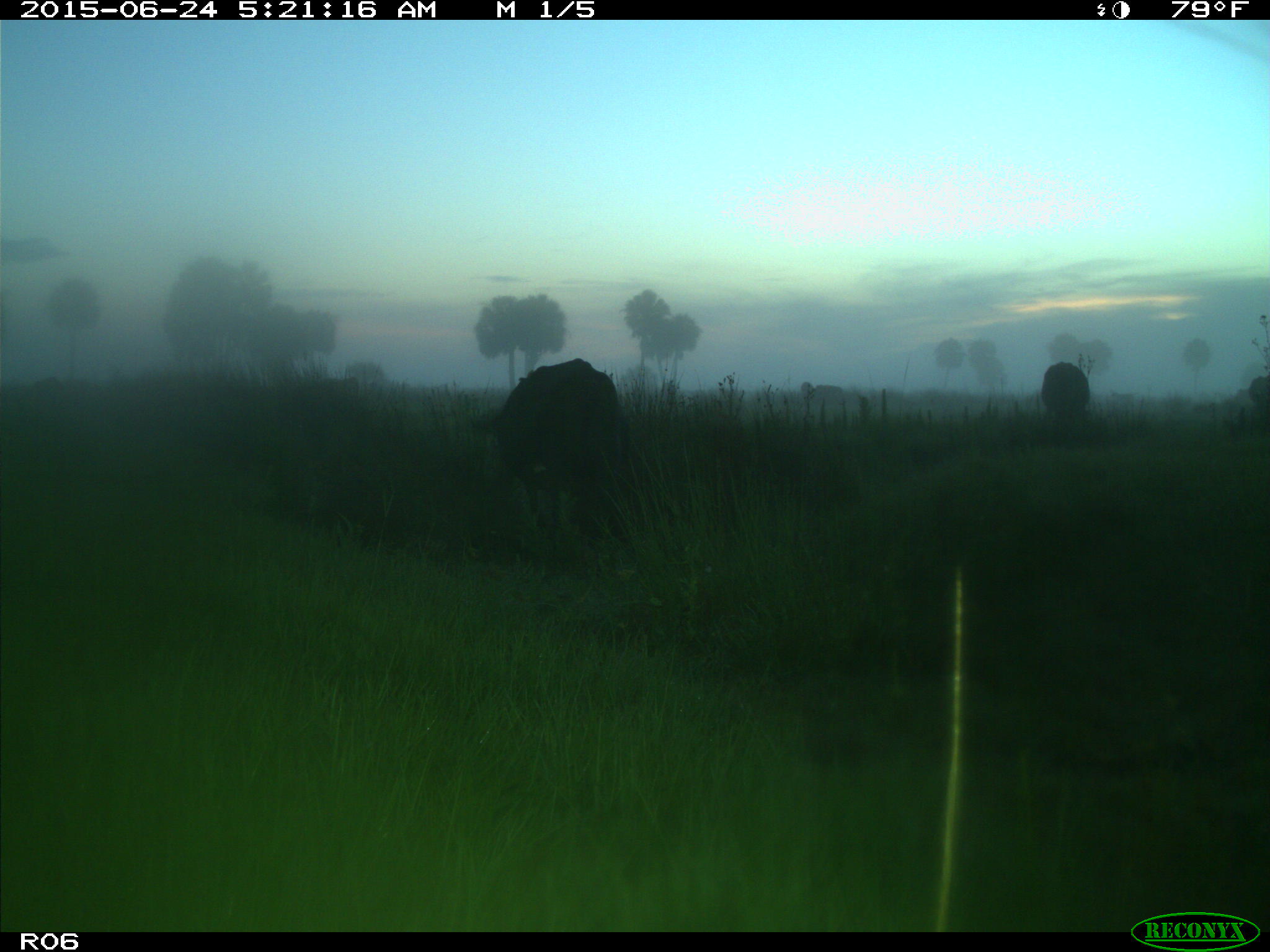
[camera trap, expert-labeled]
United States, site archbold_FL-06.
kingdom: Animalia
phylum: Chordata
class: Mammalia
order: Artiodactyla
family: Bovidae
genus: Bos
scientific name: Bos taurus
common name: domestic cow